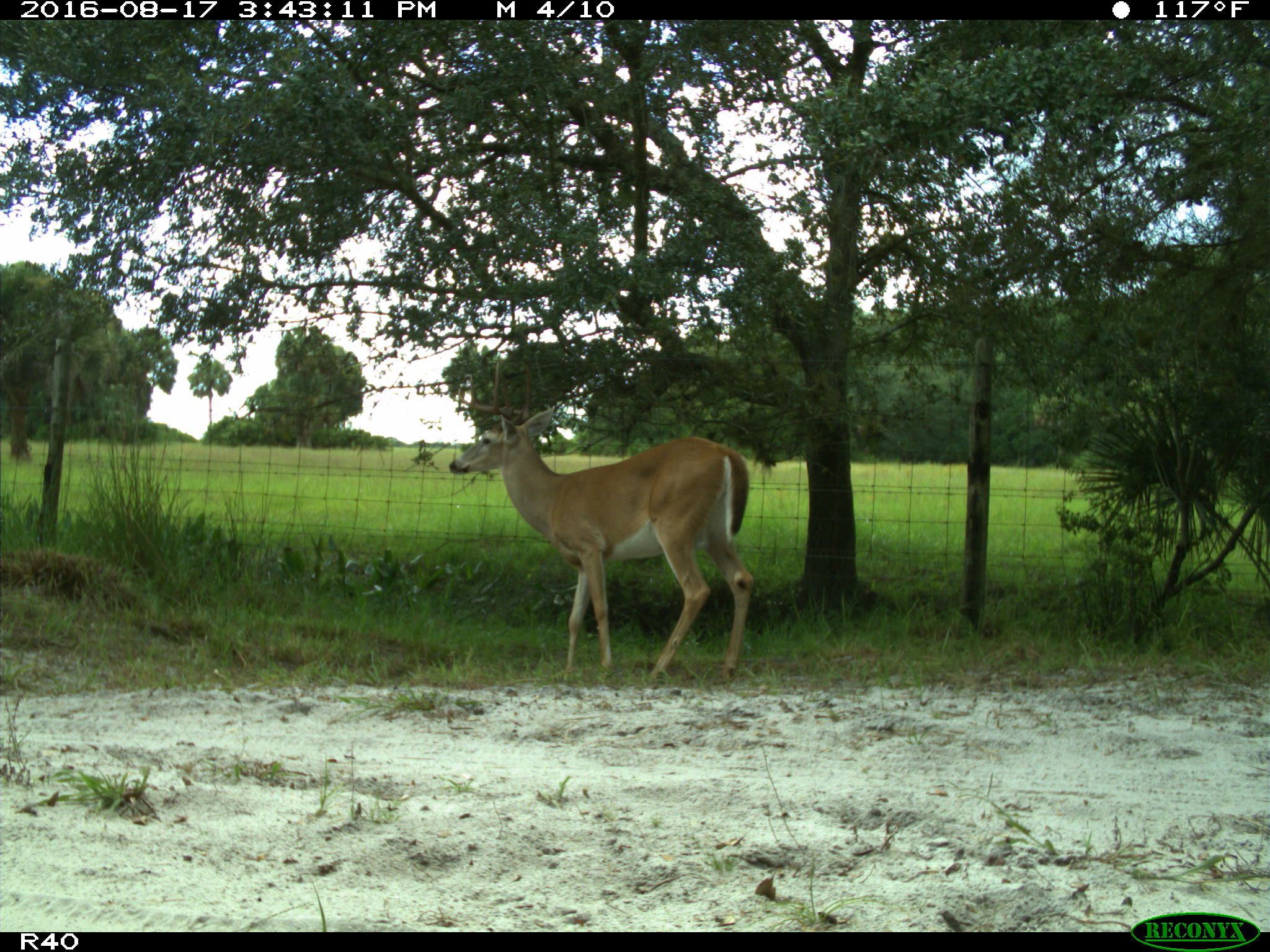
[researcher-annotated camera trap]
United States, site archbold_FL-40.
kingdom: Animalia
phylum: Chordata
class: Mammalia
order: Artiodactyla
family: Cervidae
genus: Odocoileus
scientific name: Odocoileus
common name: deer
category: unidentified deer